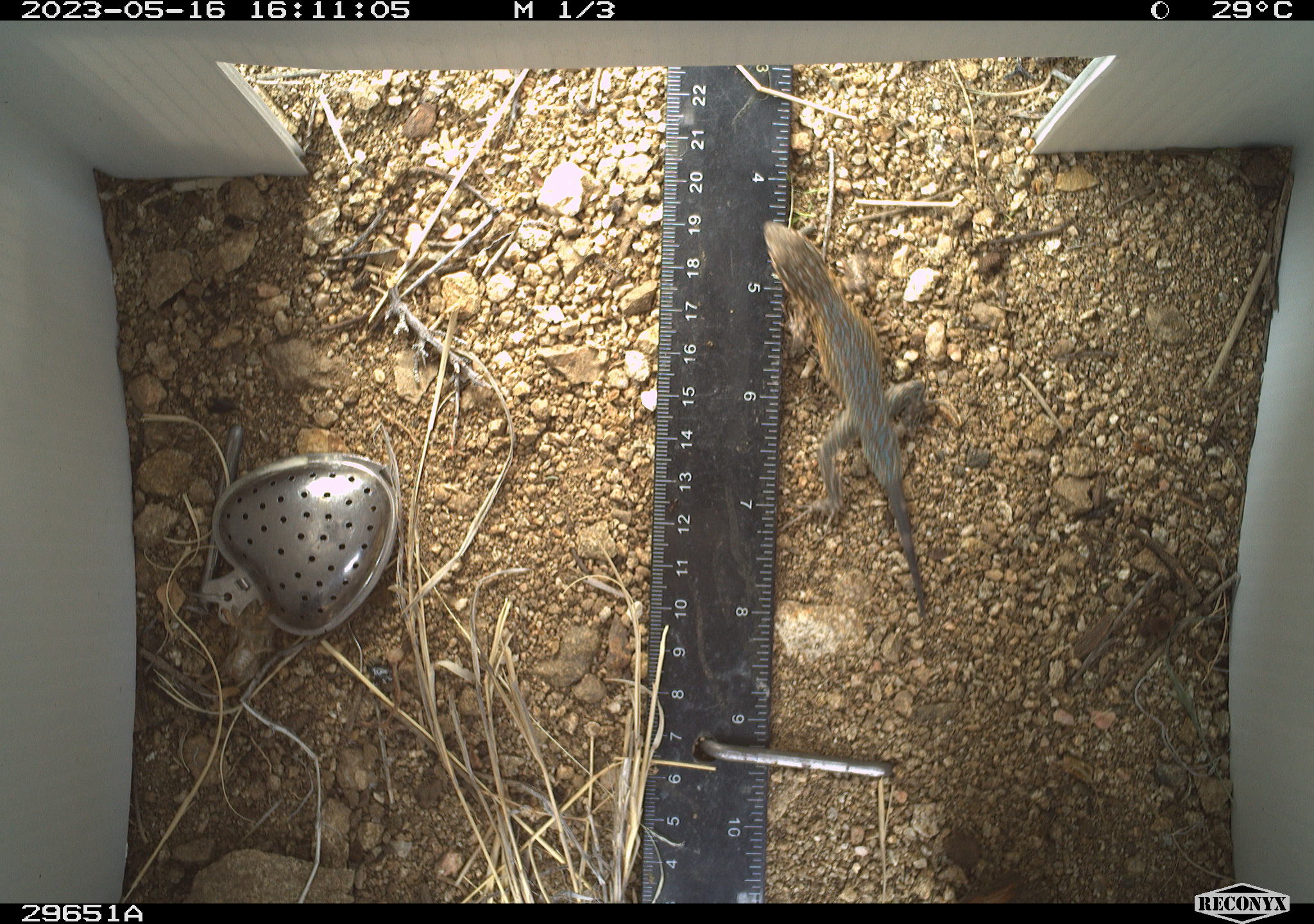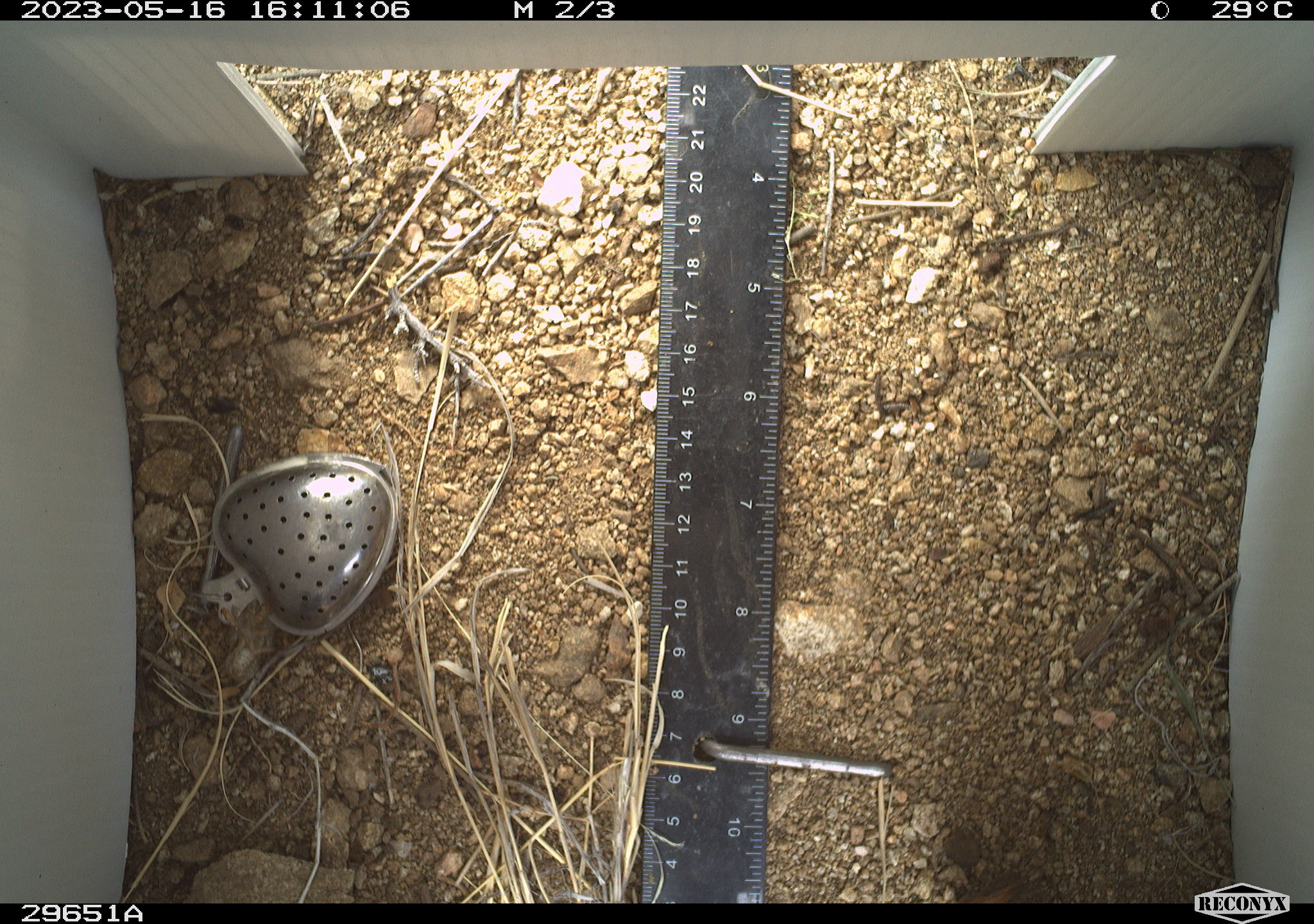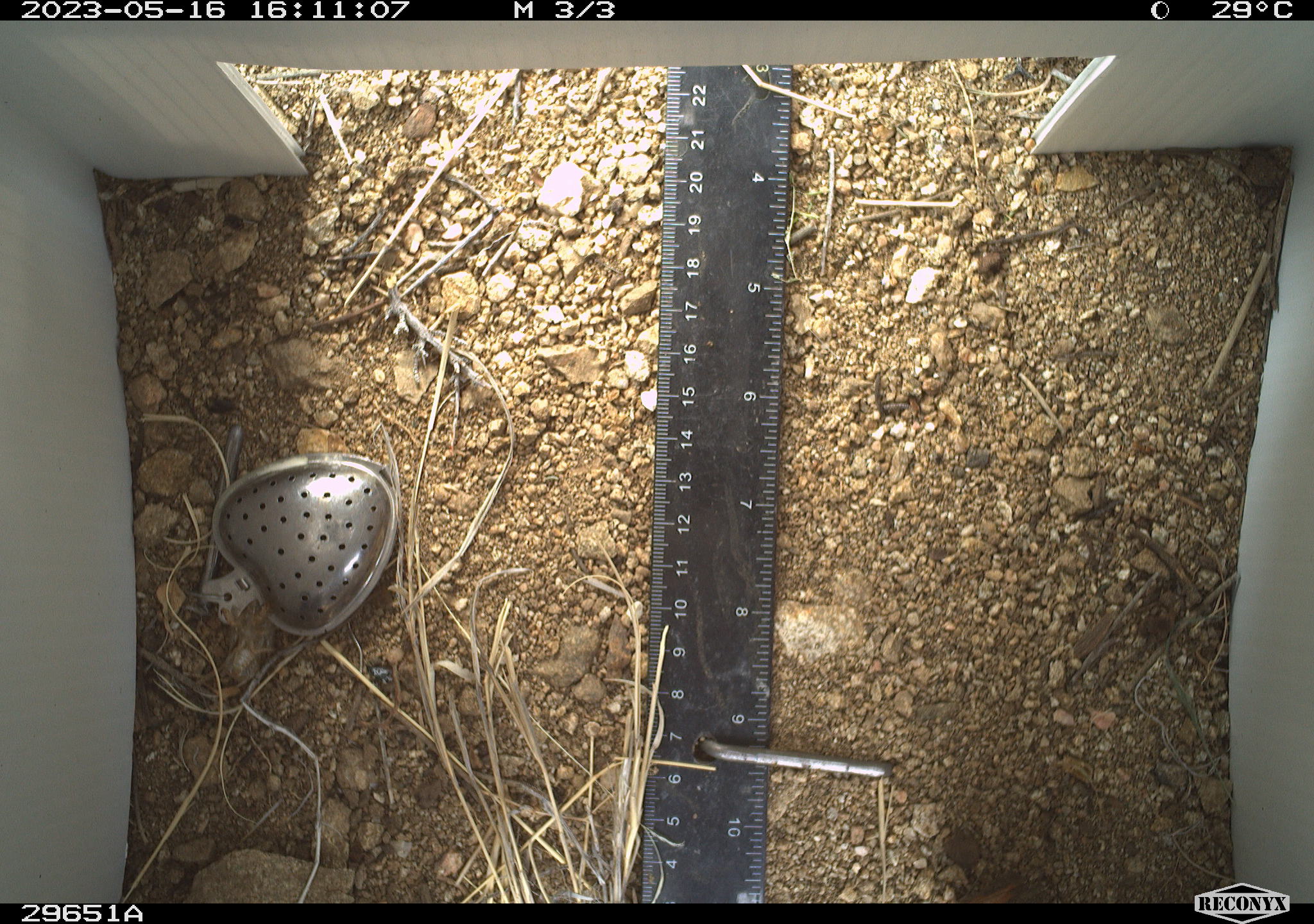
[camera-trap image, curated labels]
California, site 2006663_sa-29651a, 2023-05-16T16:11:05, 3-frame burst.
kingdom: Animalia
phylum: Chordata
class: Reptilia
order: Squamata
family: Phrynosomatidae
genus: Uta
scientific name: Uta stansburiana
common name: common side-blotched lizard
Common side-blotched lizard (Uta stansburiana).